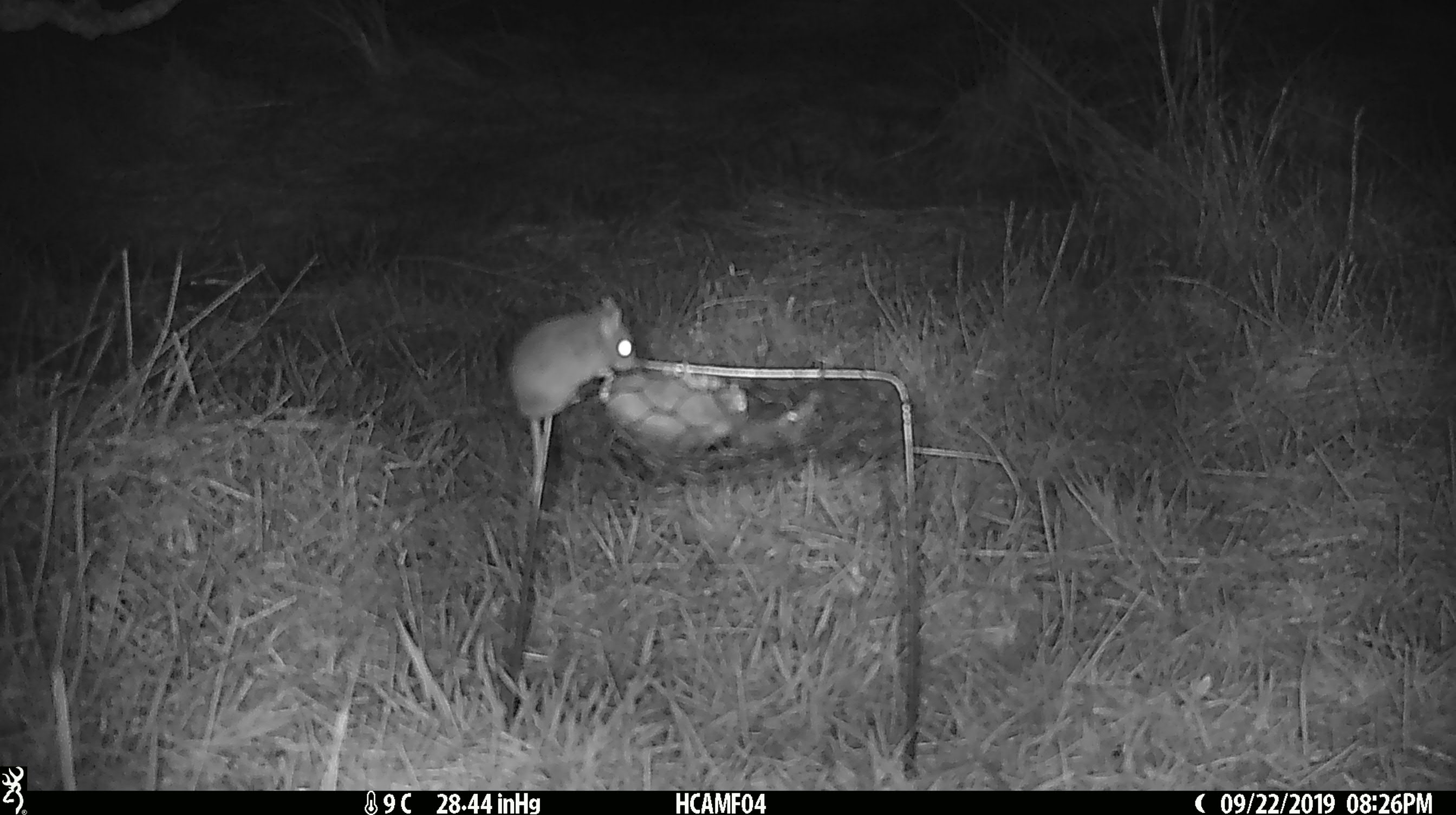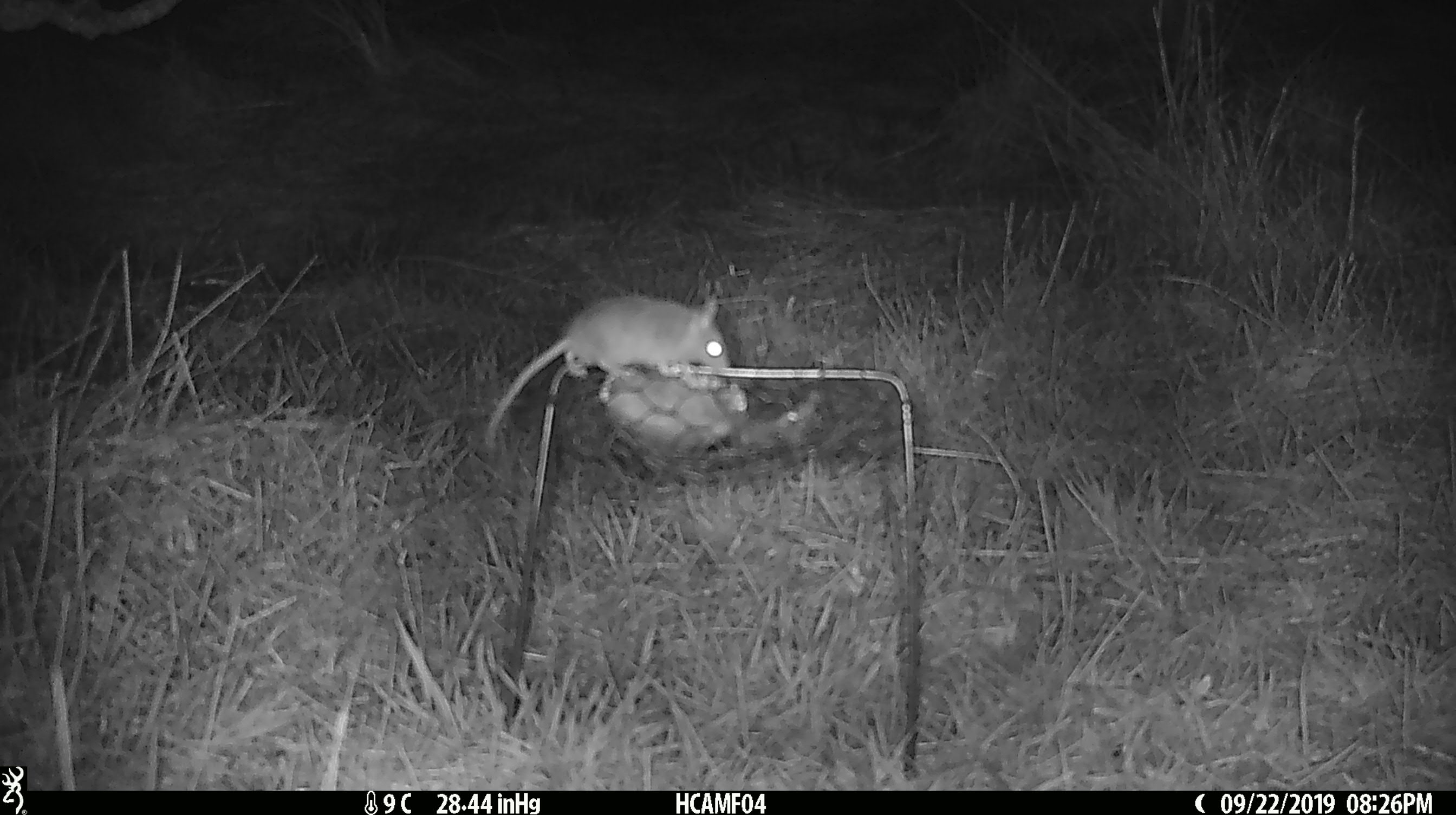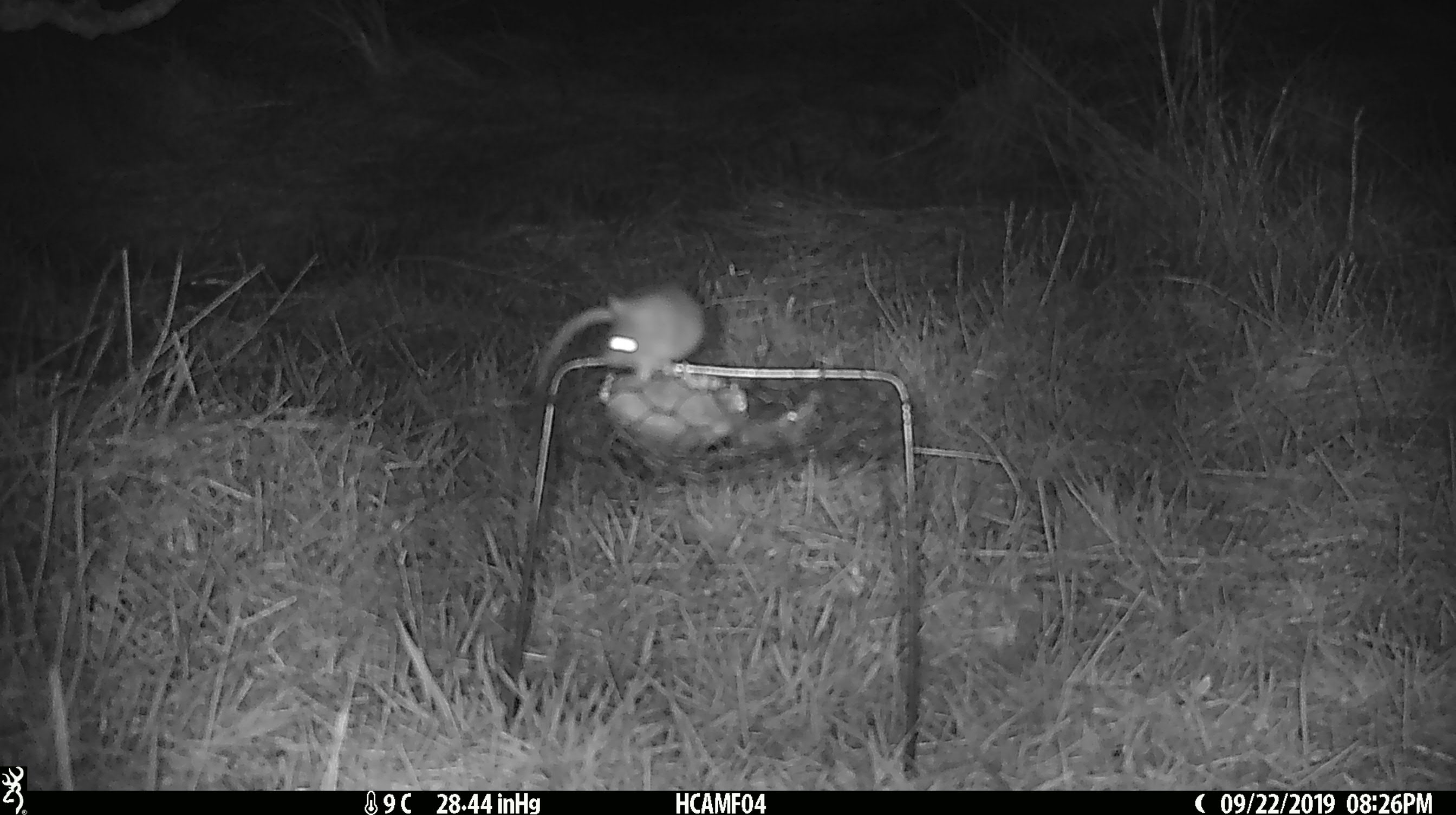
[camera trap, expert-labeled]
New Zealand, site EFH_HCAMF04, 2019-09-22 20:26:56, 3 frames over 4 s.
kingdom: Animalia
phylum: Chordata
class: Mammalia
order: Rodentia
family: Muridae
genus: Mus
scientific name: Mus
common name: mouse